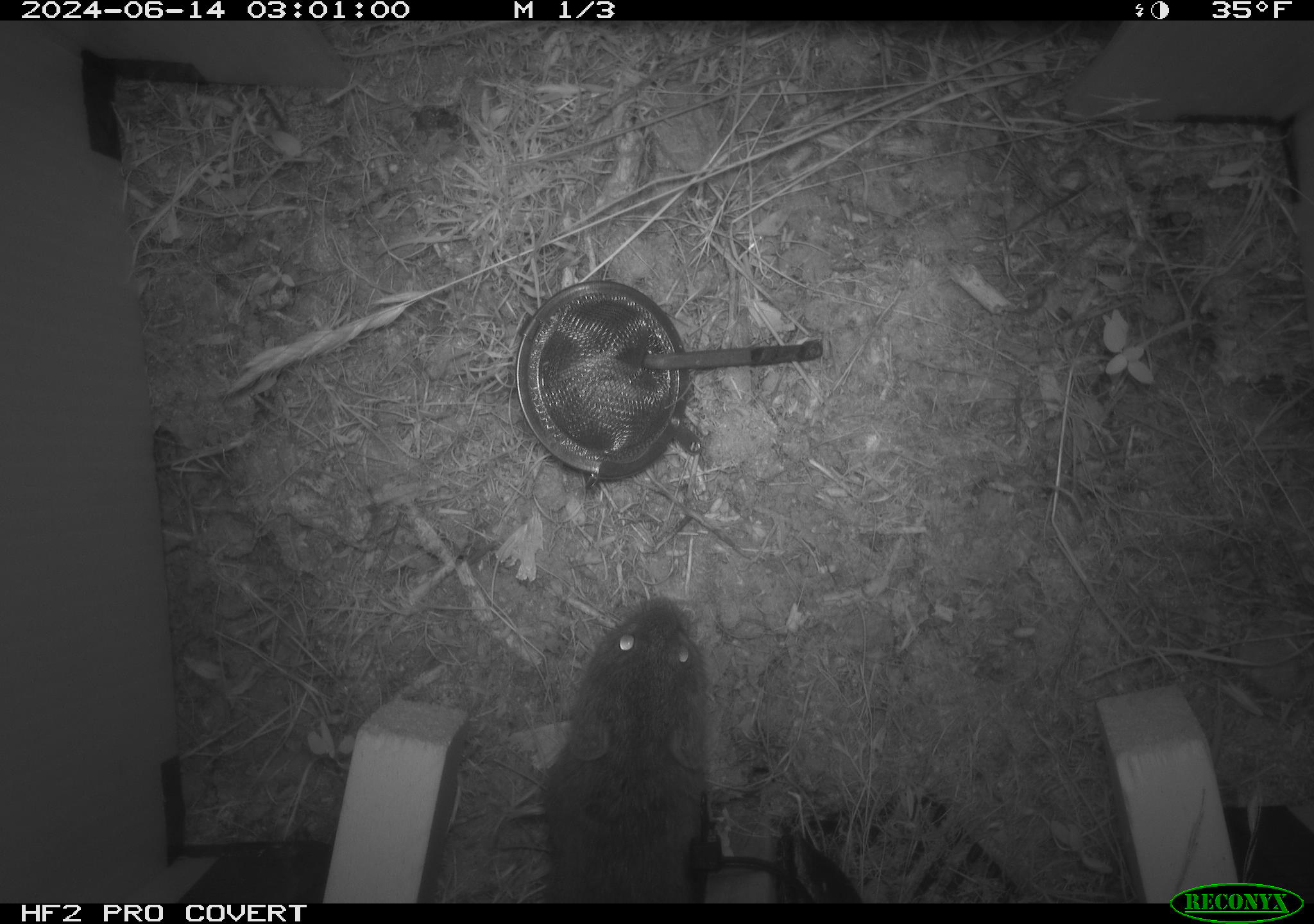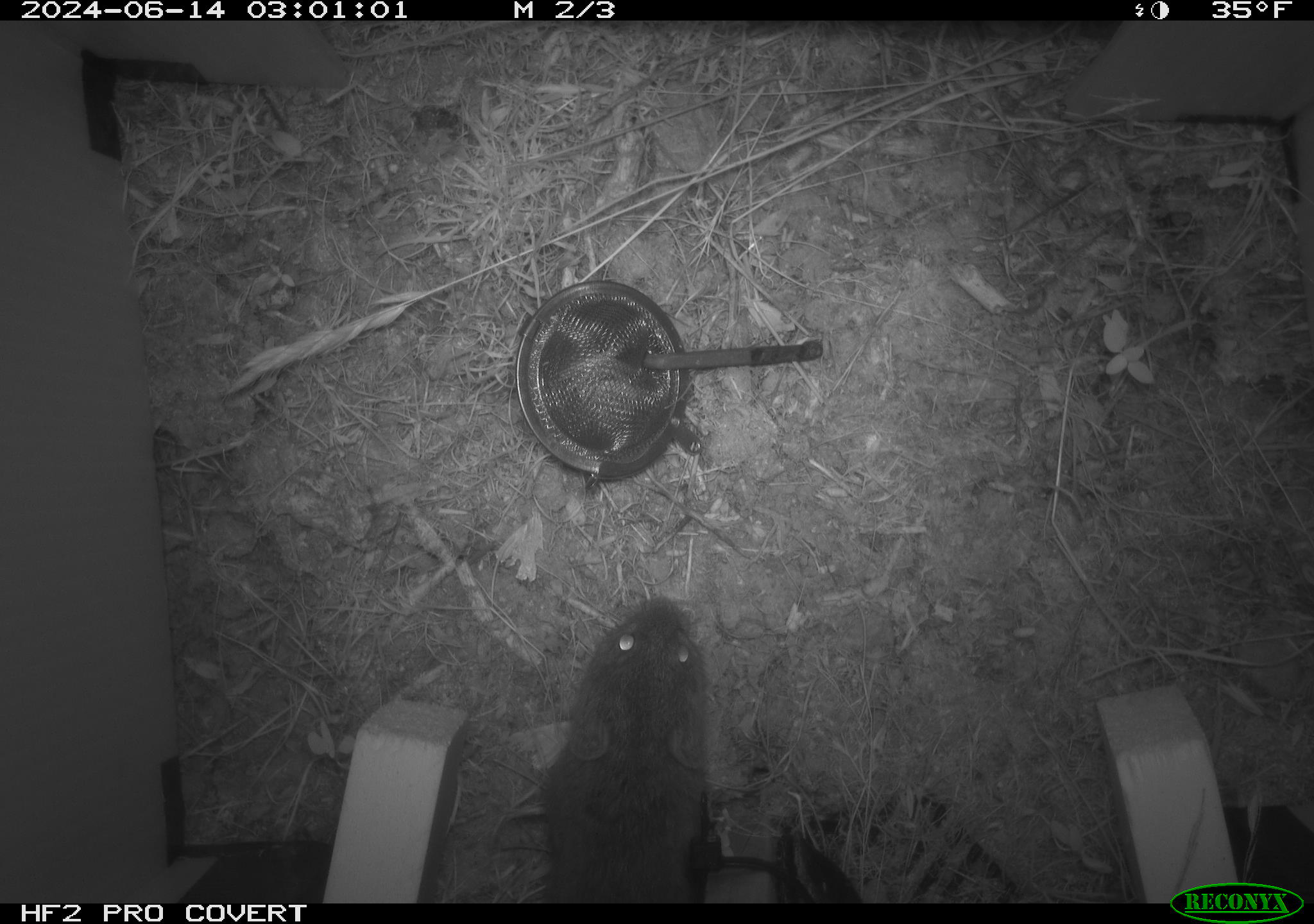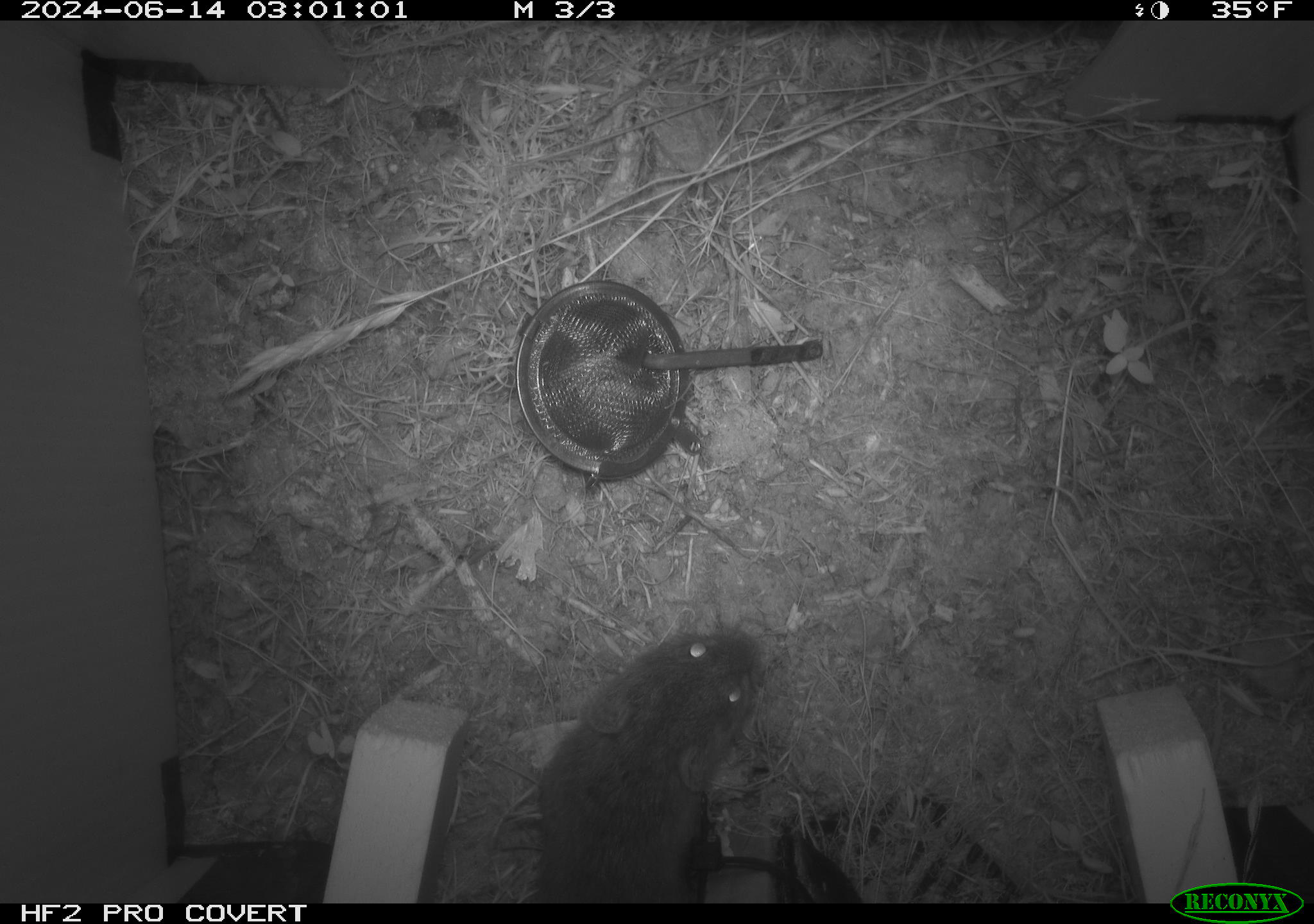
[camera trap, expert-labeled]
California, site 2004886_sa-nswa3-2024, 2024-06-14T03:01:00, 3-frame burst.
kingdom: Animalia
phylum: Chordata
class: Mammalia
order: Rodentia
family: Cricetidae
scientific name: Arvicolinae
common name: voles, lemmings, and muskrats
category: arvicolinae subfamily